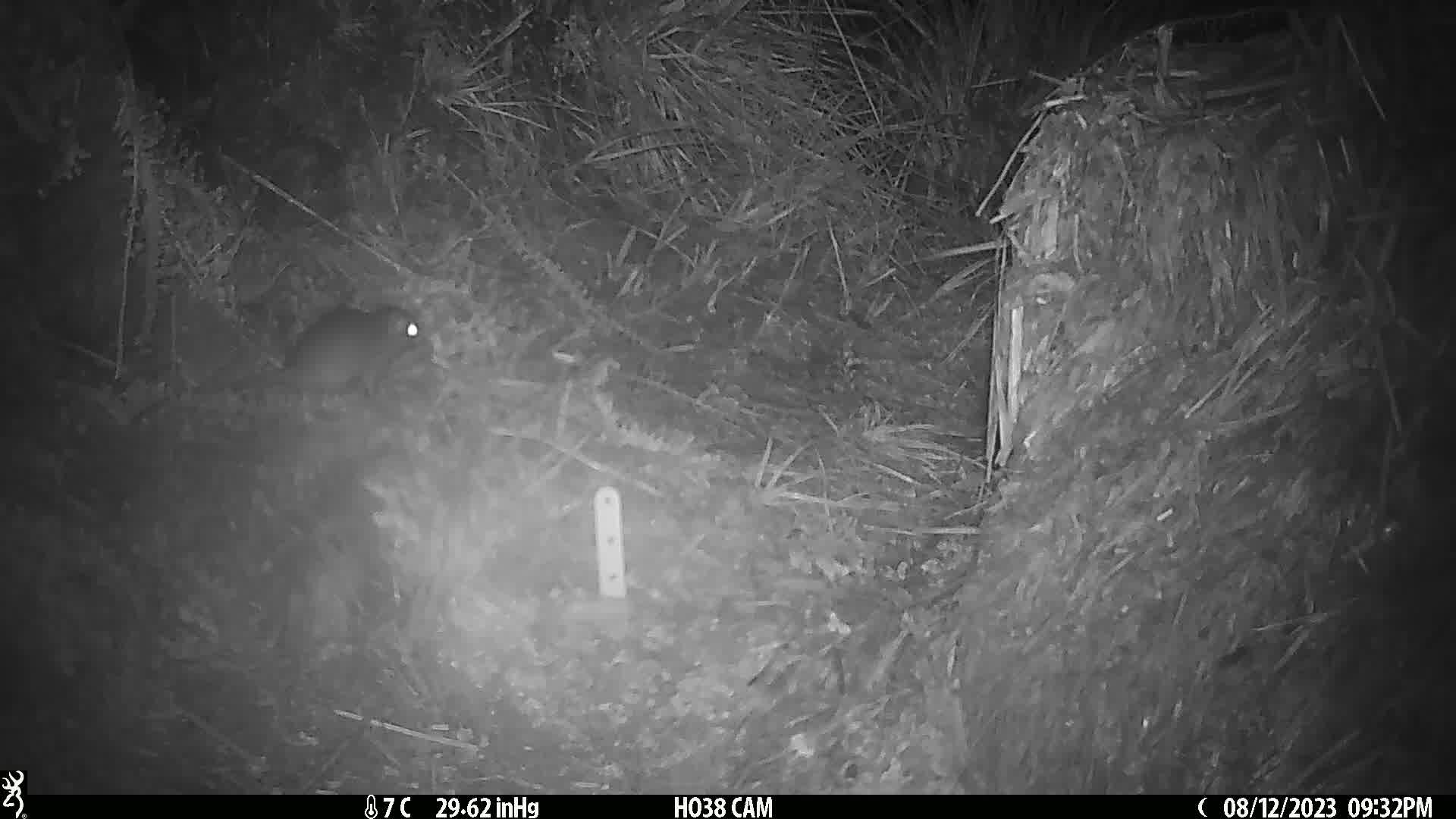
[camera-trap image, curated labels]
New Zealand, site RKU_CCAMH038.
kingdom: Animalia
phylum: Chordata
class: Mammalia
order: Rodentia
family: Muridae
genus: Rattus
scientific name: Rattus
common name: rat